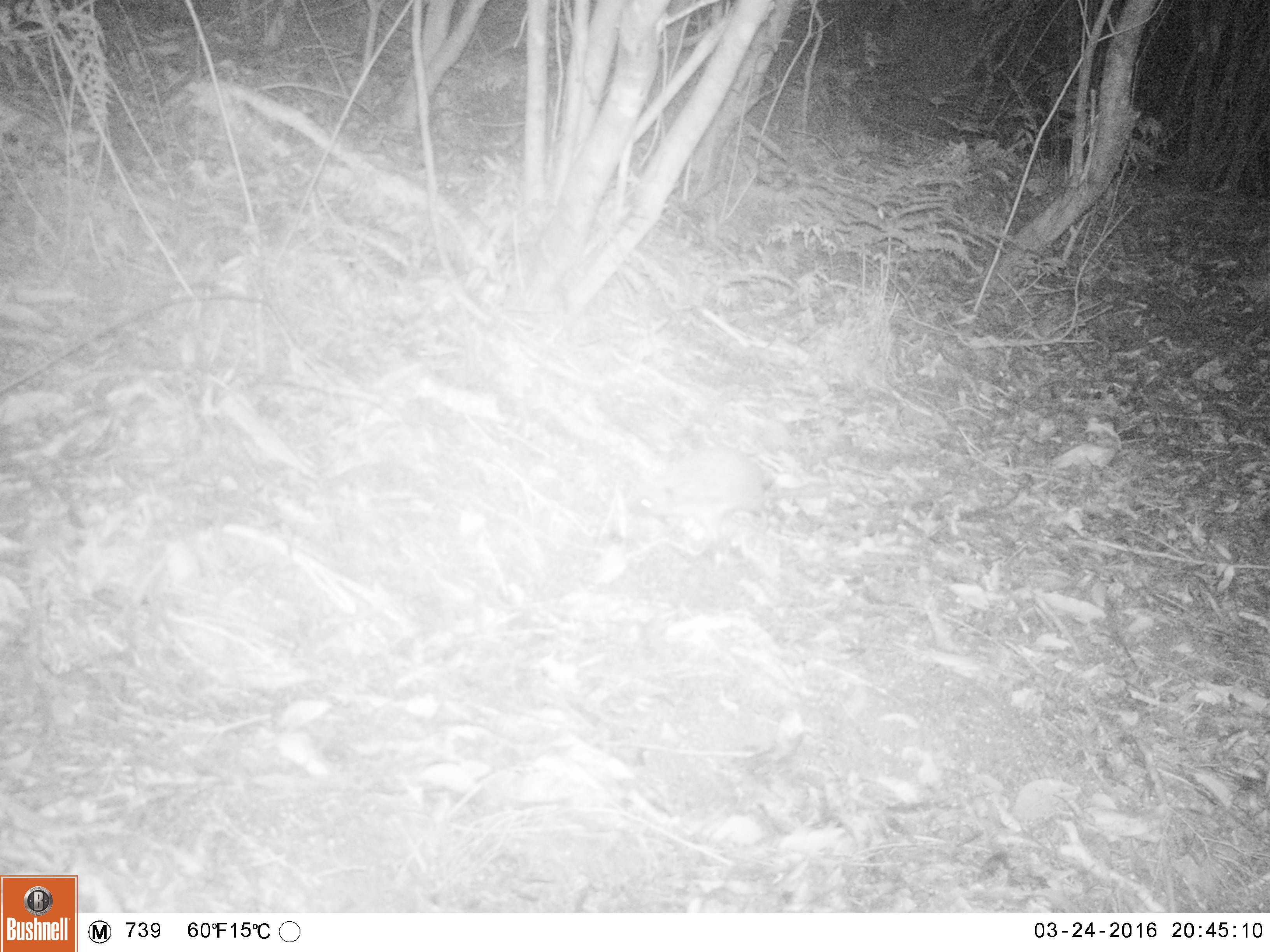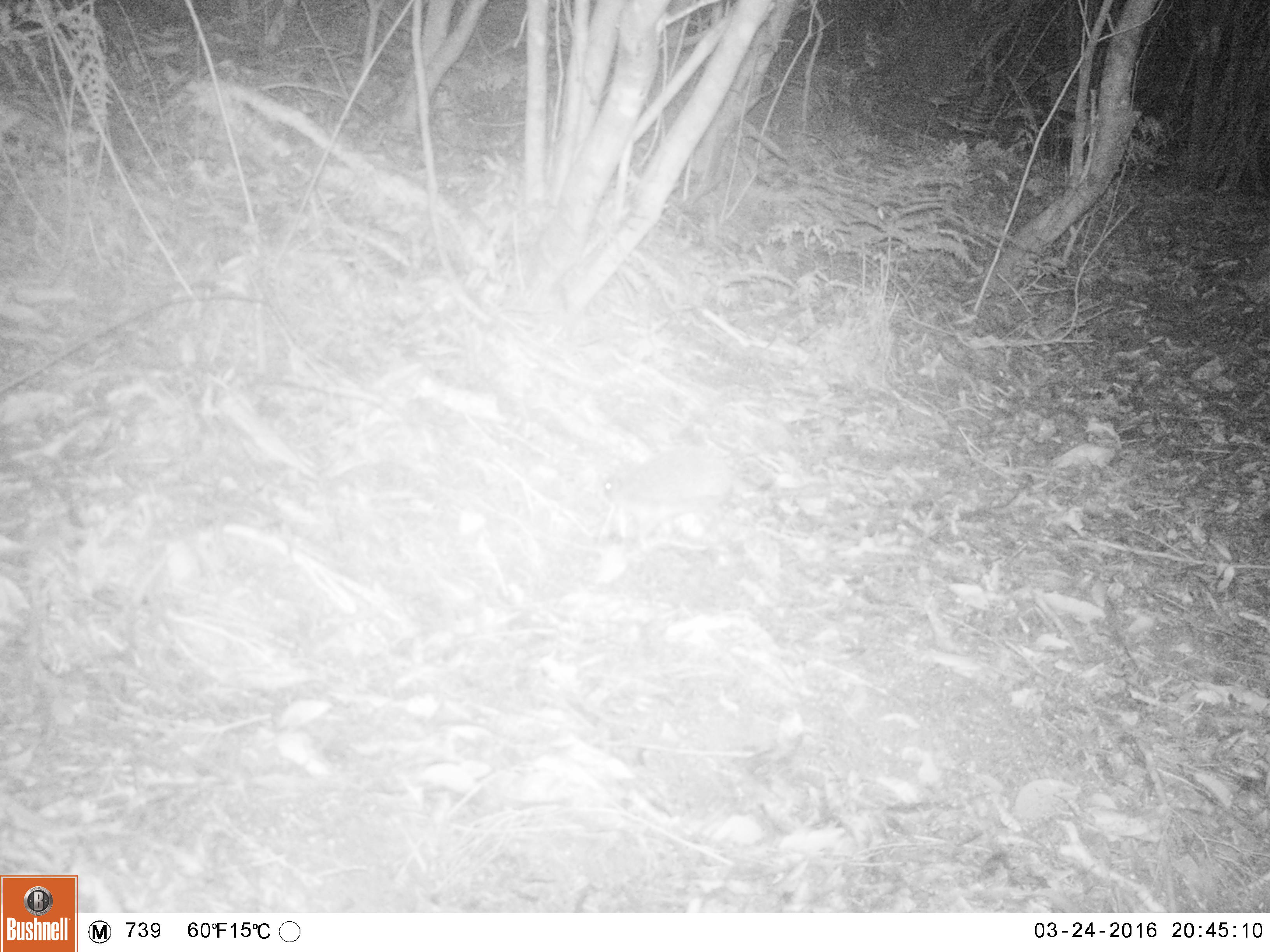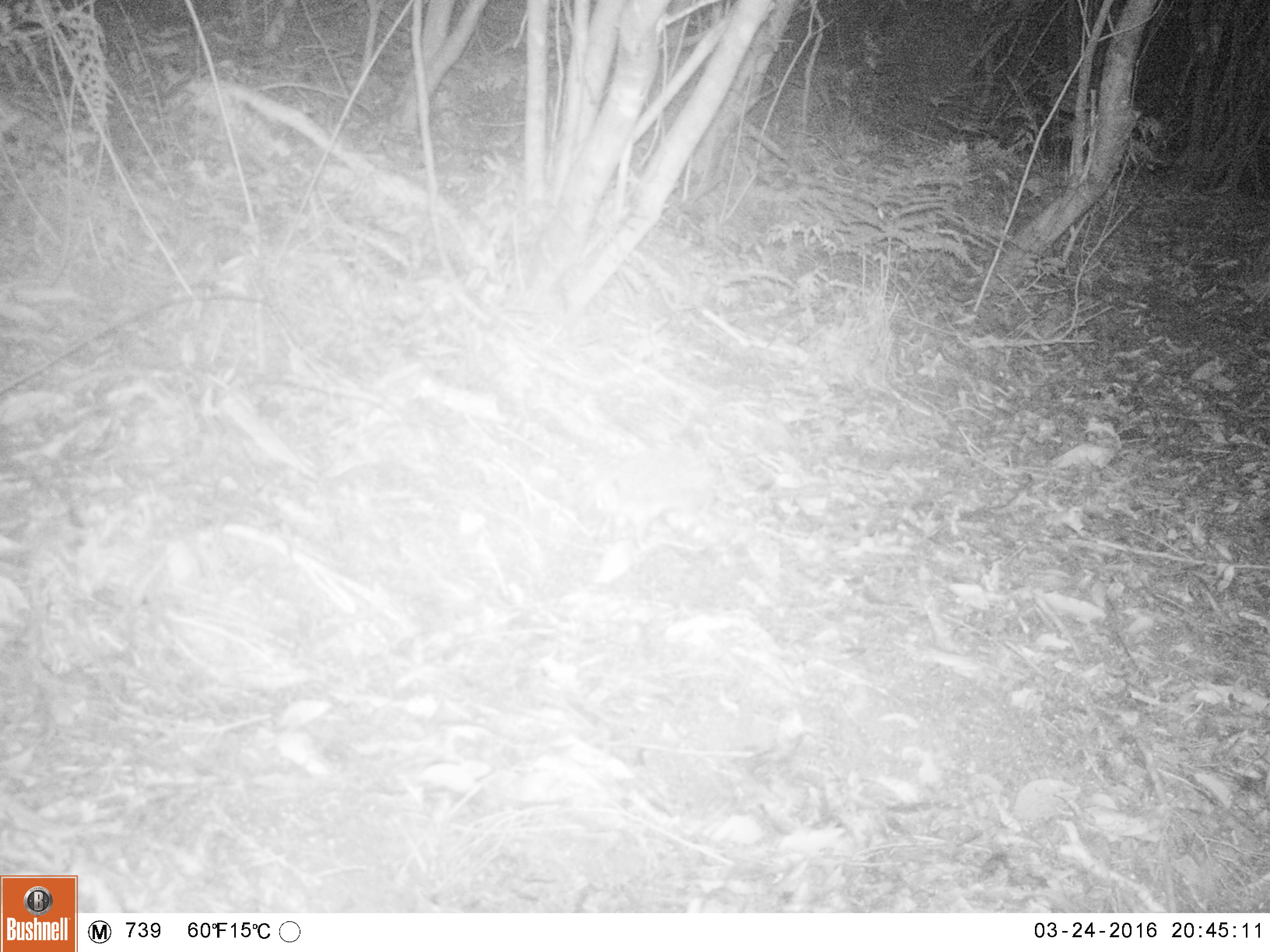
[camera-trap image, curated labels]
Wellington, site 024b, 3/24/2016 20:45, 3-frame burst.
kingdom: Animalia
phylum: Chordata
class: Mammalia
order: Eulipotyphla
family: Erinaceidae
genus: Erinaceus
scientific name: Erinaceus europaeus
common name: hedgehog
Hedgehog (Erinaceus europaeus).